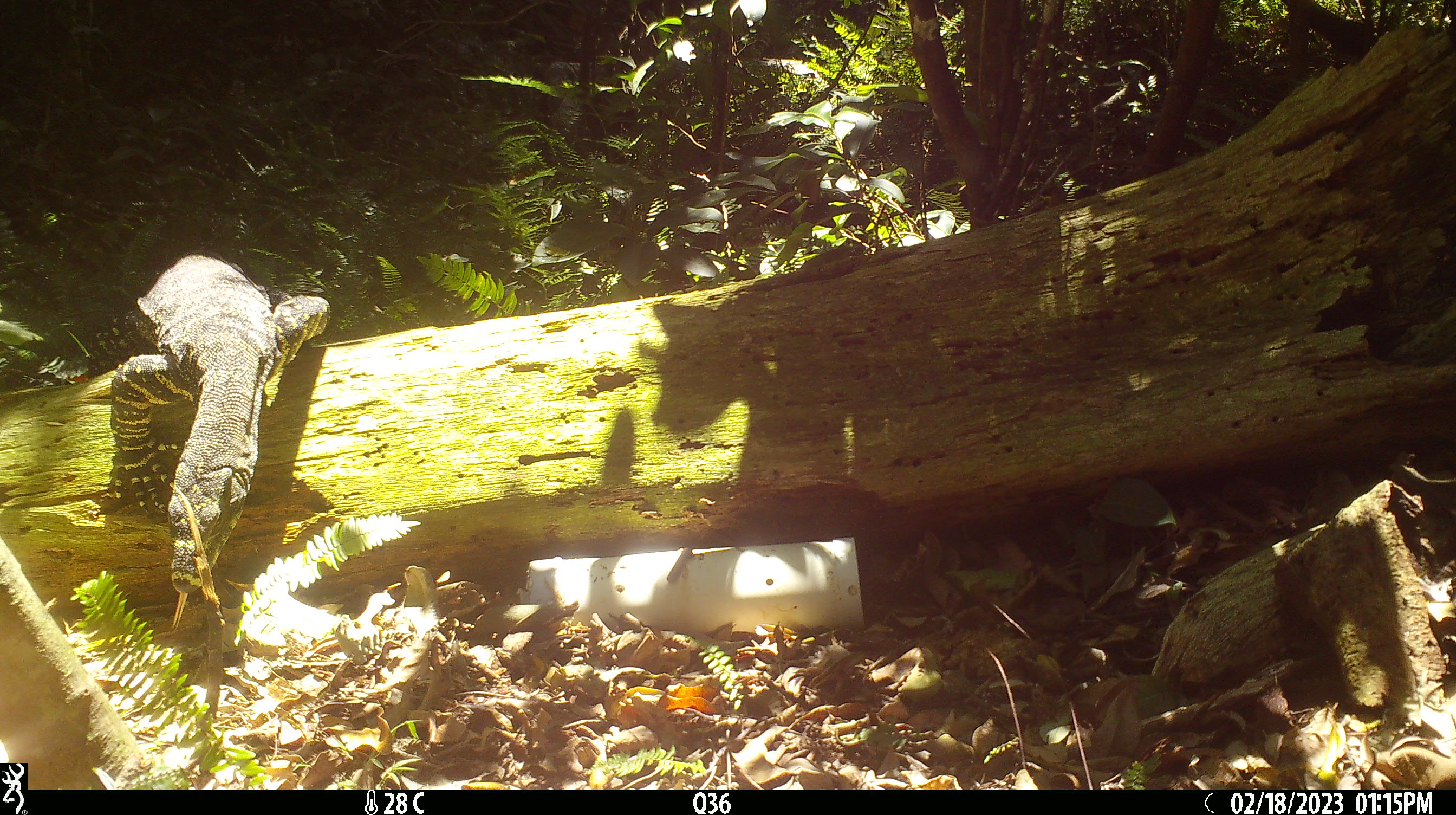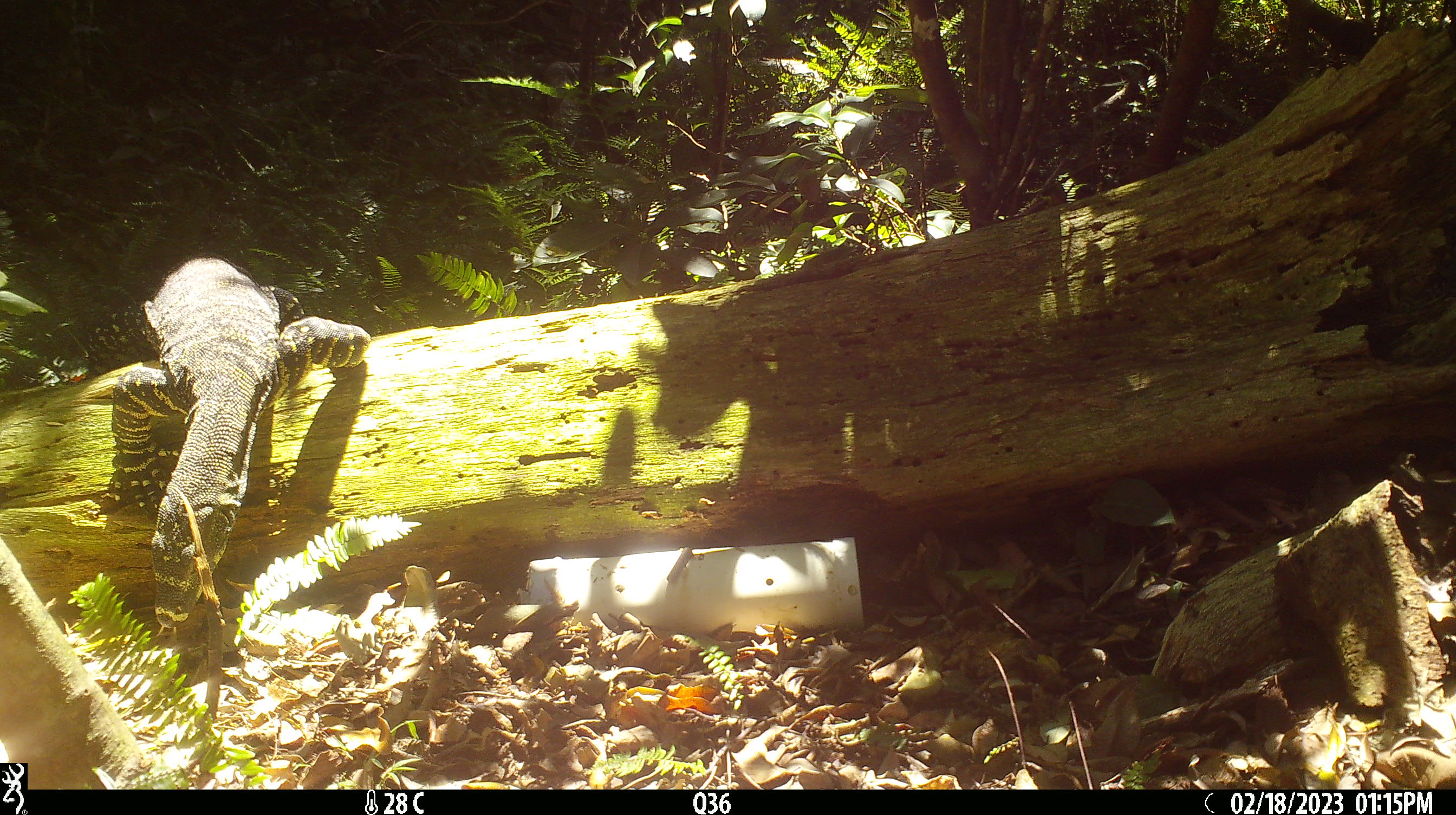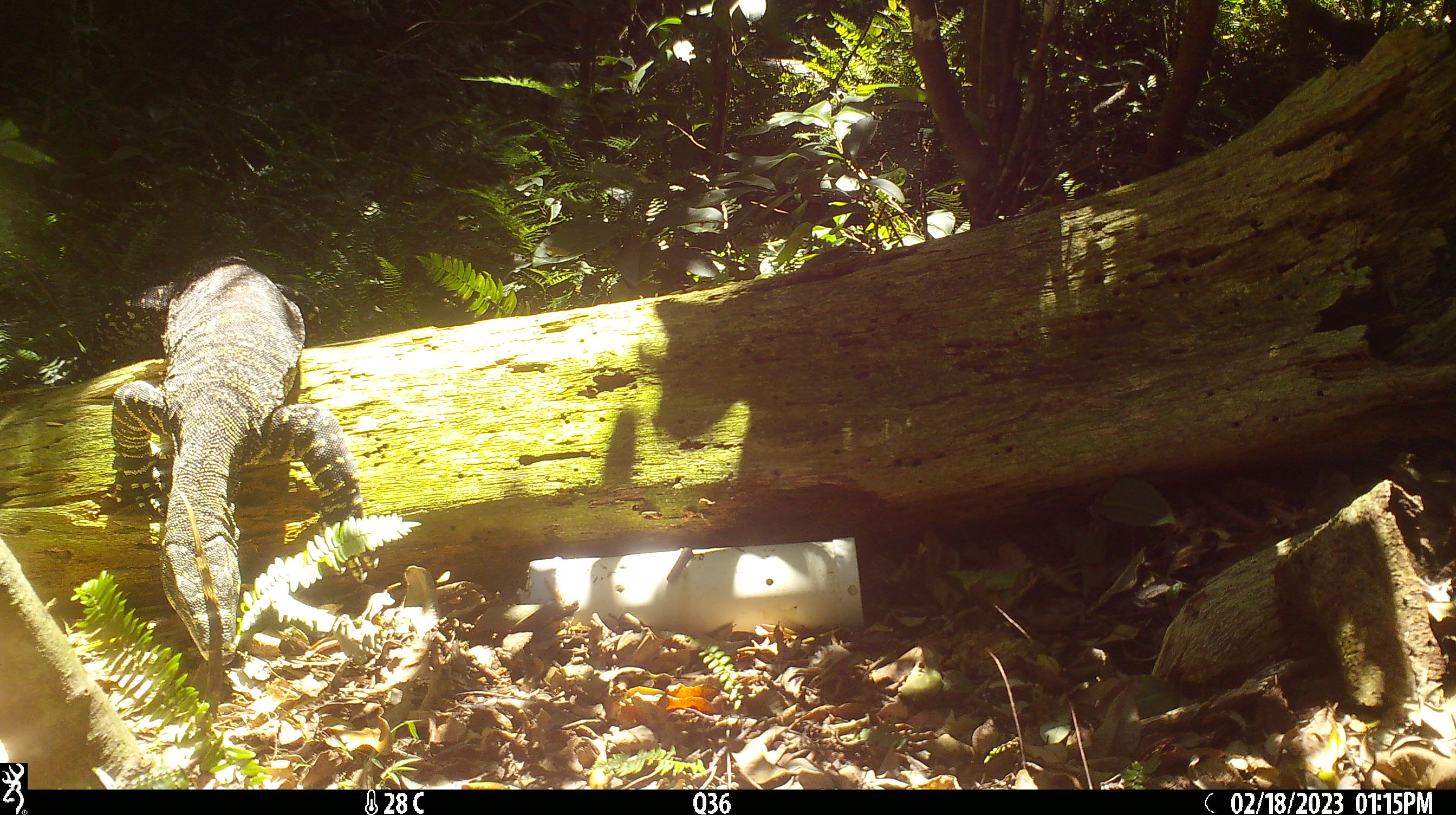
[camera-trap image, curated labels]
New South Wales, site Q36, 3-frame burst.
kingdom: Animalia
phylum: Chordata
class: Reptilia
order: Squamata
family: Varanidae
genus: Varanus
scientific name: Varanus varius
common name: lace monitor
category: goanna